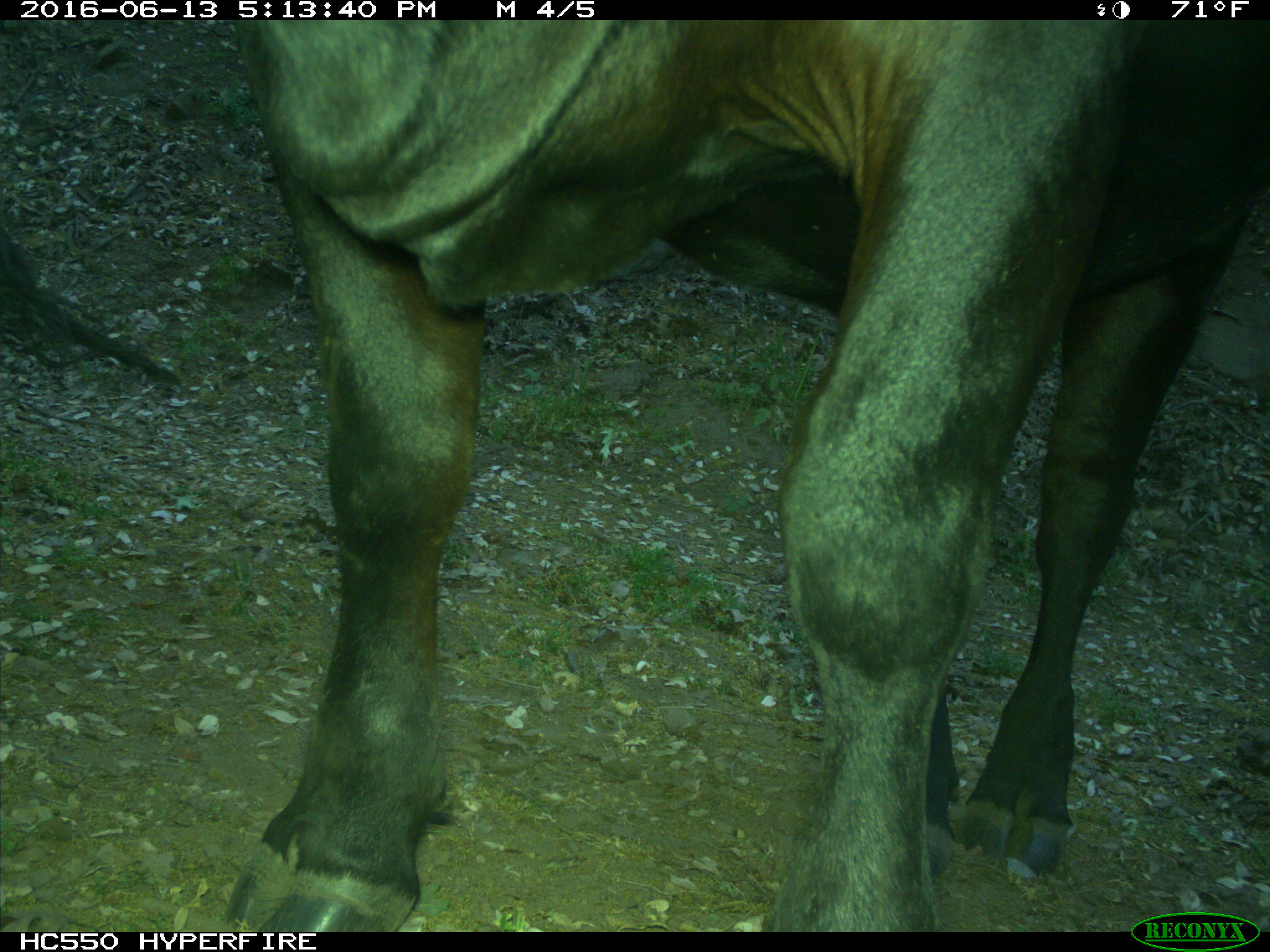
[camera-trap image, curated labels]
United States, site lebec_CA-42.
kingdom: Animalia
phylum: Chordata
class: Mammalia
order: Artiodactyla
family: Bovidae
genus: Bos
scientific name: Bos taurus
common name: domestic cow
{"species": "Bos taurus (domestic cow)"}